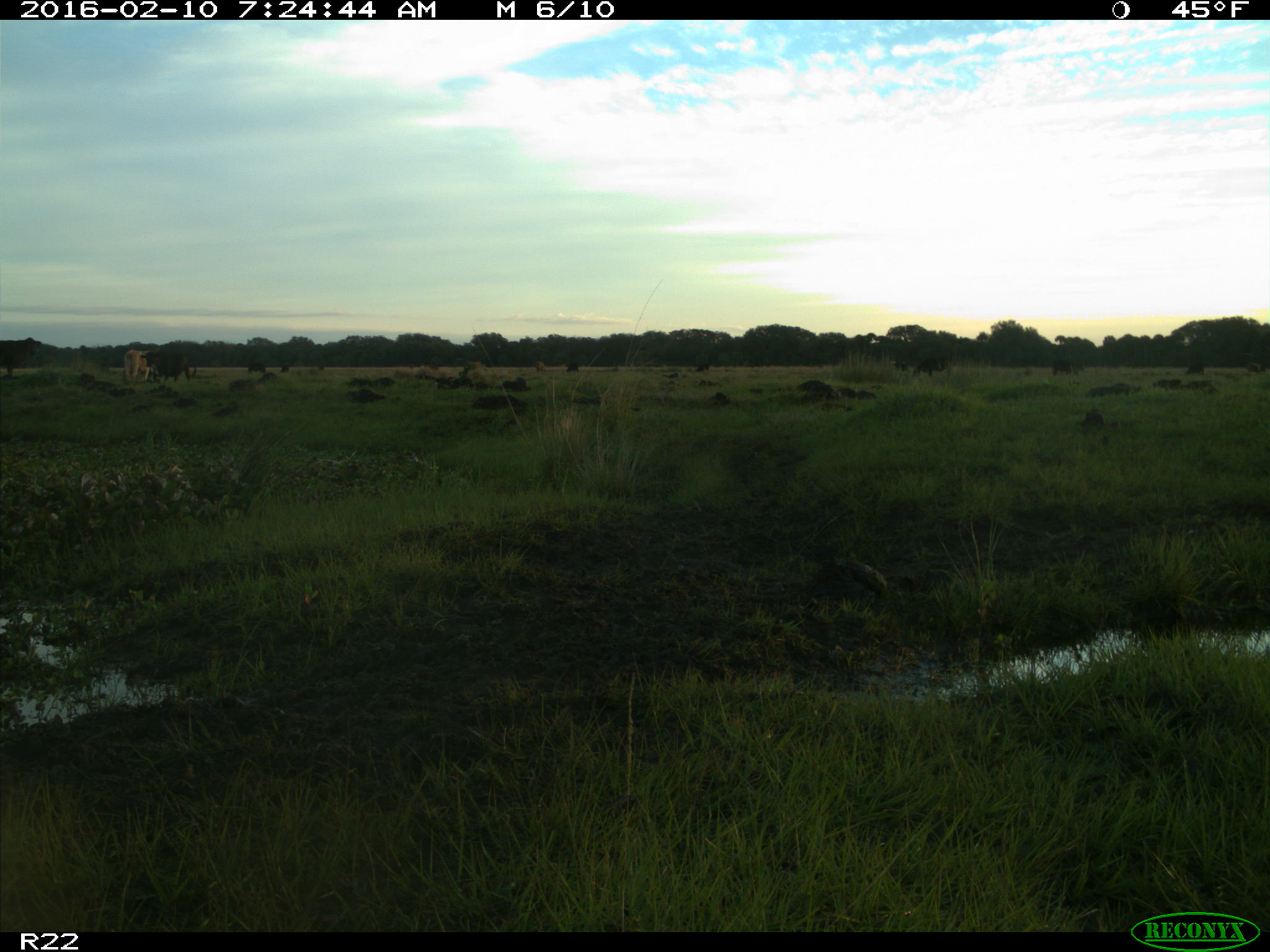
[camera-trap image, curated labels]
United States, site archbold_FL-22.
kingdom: Animalia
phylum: Chordata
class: Mammalia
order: Artiodactyla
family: Bovidae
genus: Bos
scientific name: Bos taurus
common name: domestic cow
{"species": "Bos taurus (domestic cow)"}